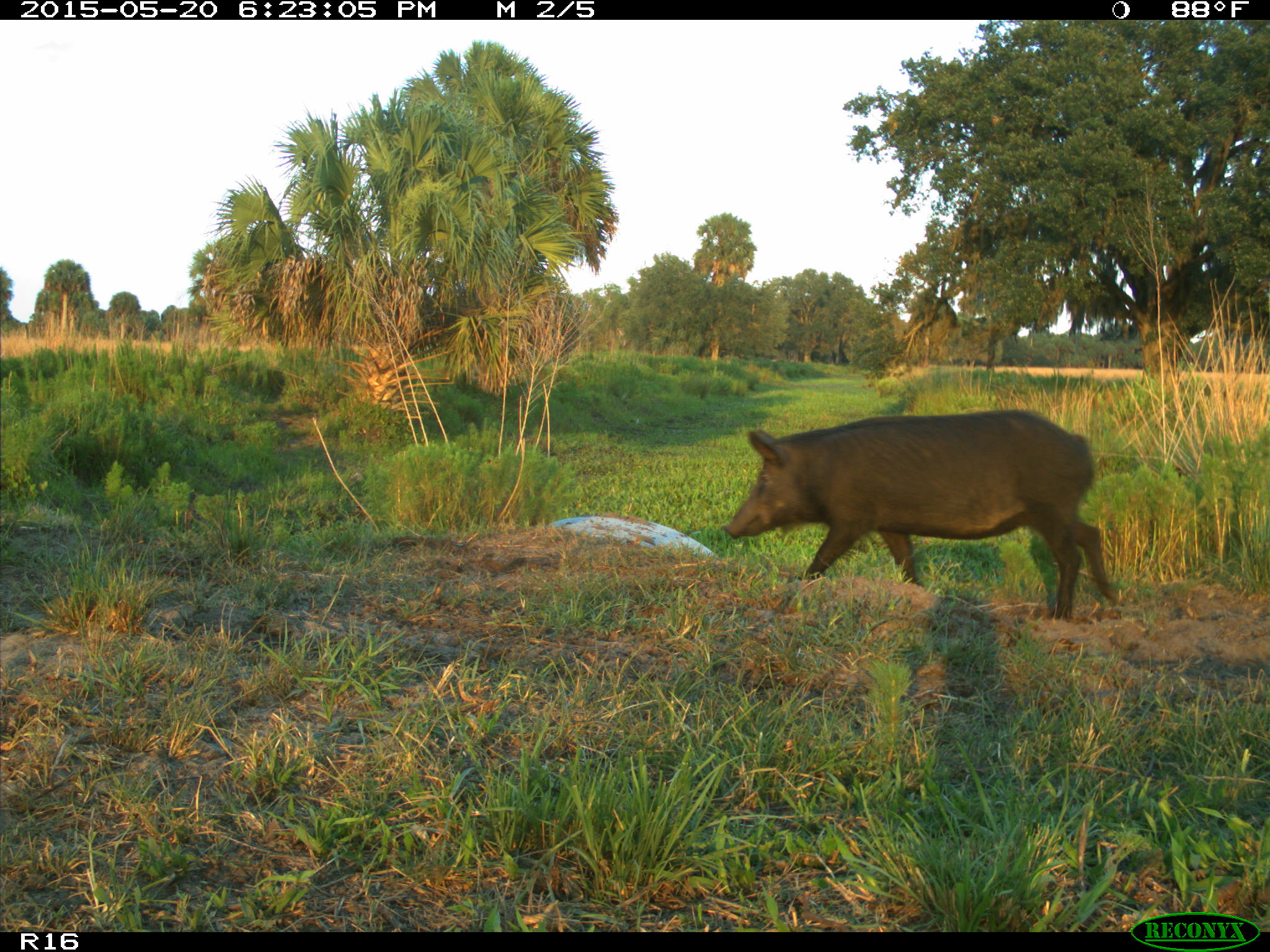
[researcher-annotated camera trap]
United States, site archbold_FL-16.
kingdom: Animalia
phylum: Chordata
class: Mammalia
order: Artiodactyla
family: Suidae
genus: Sus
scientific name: Sus scrofa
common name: wild boar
Sus scrofa (wild boar).